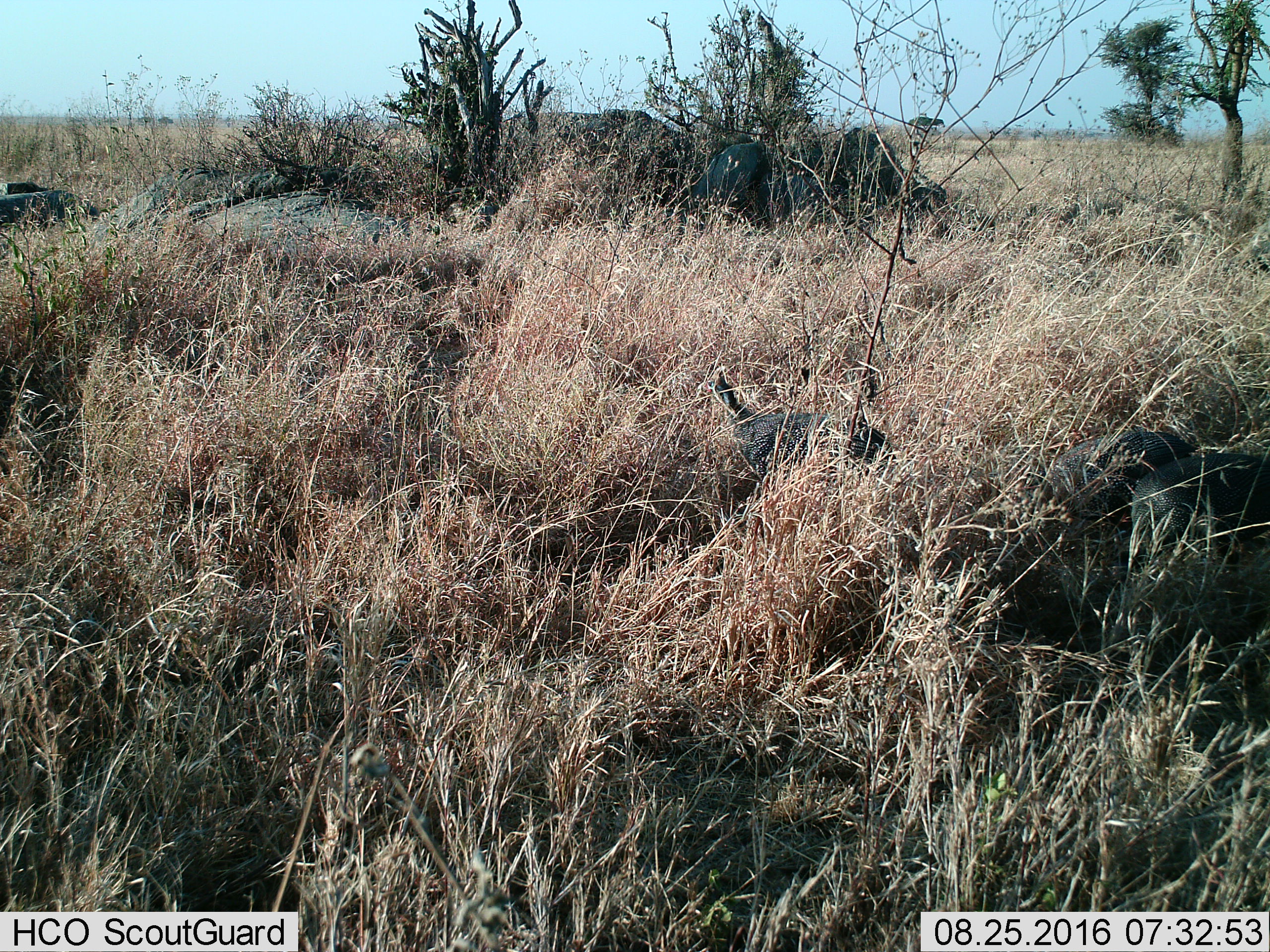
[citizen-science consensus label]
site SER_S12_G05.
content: unidentified animal